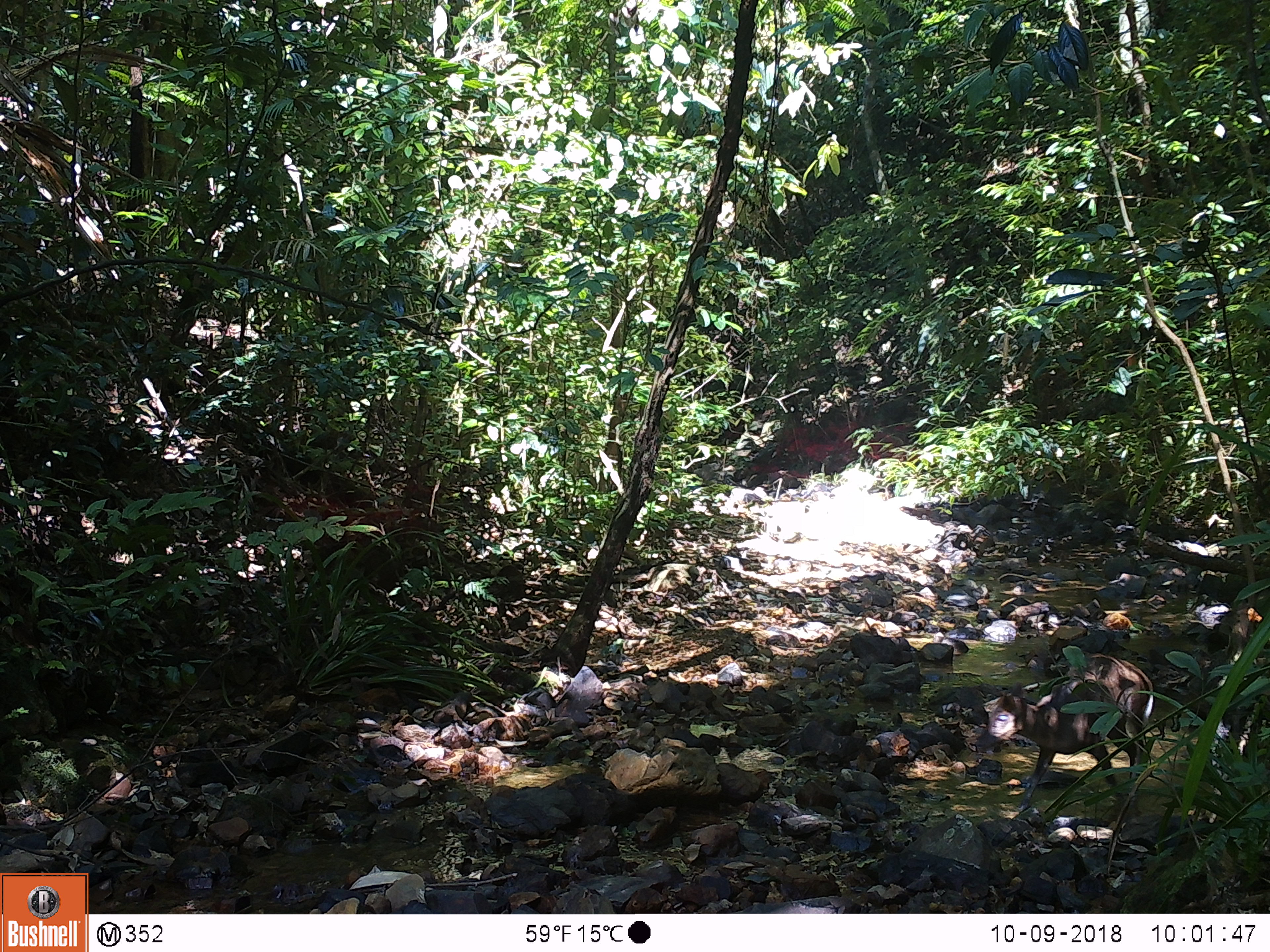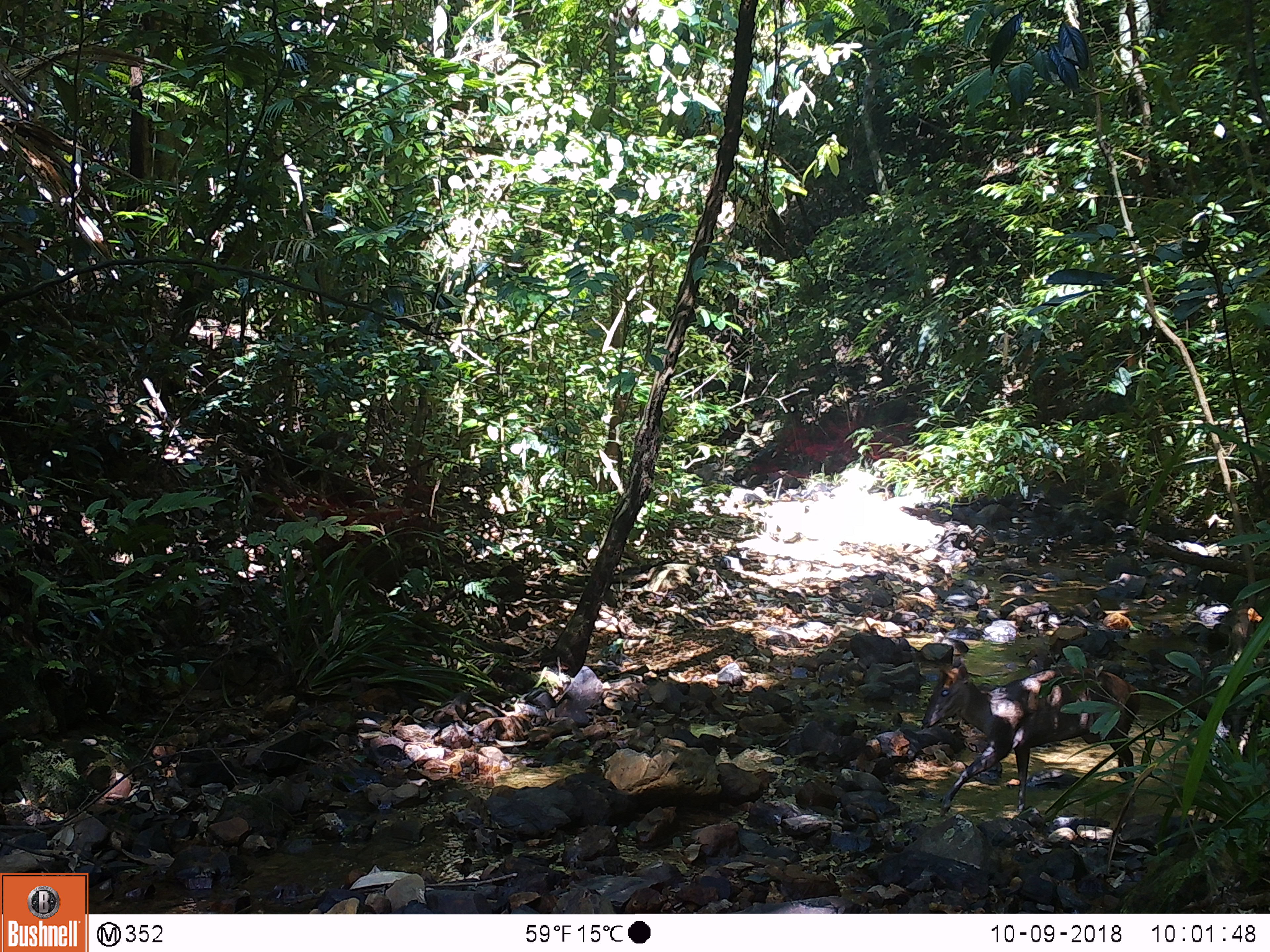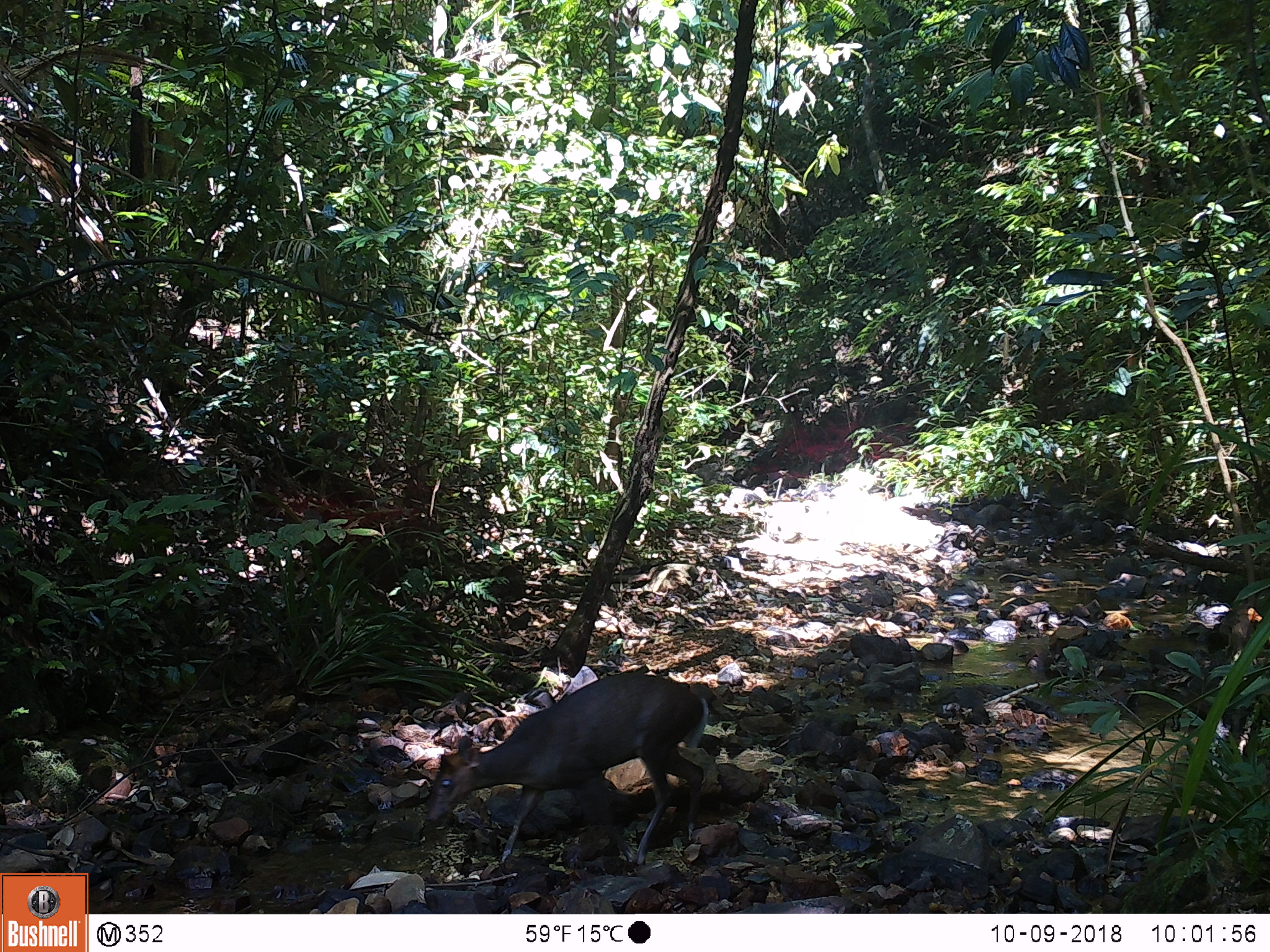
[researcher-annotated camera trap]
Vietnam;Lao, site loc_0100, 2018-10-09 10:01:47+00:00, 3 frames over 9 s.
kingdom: Animalia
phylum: Chordata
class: Mammalia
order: Artiodactyla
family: Cervidae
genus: Muntiacus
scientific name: Muntiacus rooseveltorum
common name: roosevelt's muntjac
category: roosevelts muntjac group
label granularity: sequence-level